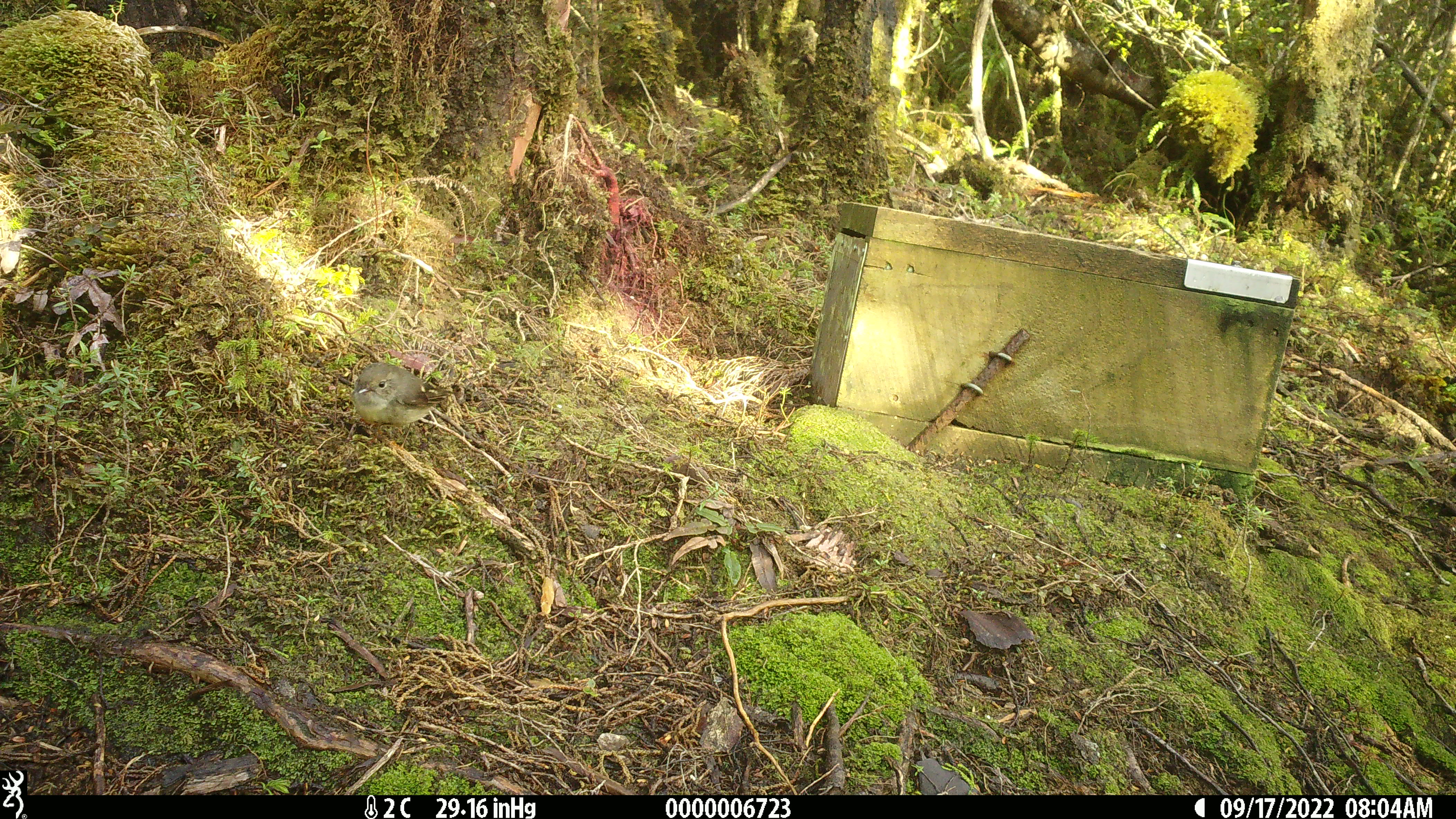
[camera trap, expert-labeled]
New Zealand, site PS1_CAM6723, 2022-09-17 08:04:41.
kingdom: Animalia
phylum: Chordata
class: Aves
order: Passeriformes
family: Petroicidae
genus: Petroica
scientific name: Petroica macrocephala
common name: tomtit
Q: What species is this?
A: Tomtit (Petroica macrocephala).